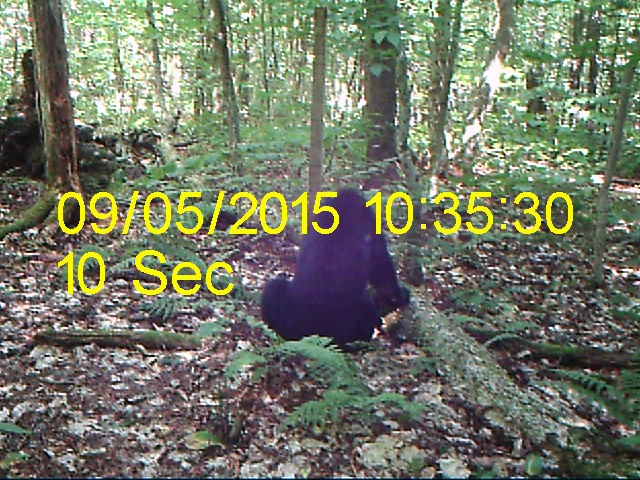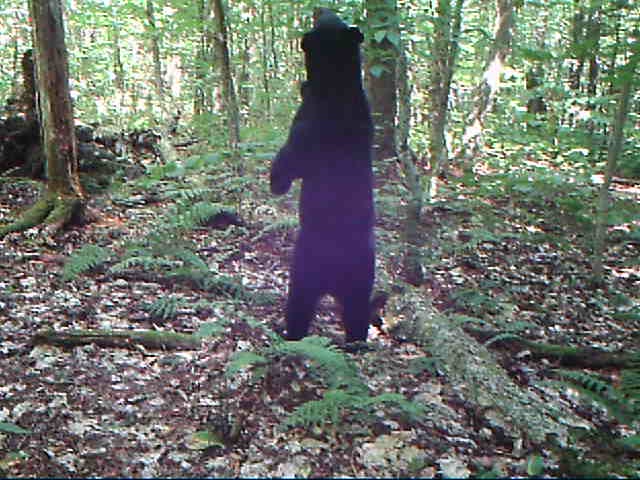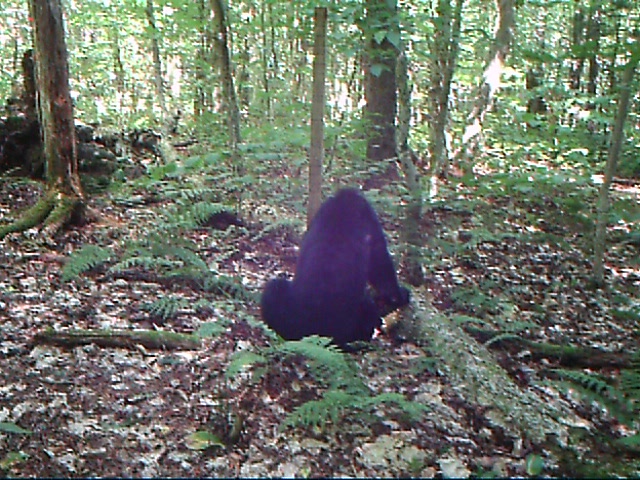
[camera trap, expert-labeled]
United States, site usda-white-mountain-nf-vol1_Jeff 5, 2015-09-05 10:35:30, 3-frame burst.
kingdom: Animalia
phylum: Chordata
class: Mammalia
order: Carnivora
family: Ursidae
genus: Ursus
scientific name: Ursus americanus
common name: black bear